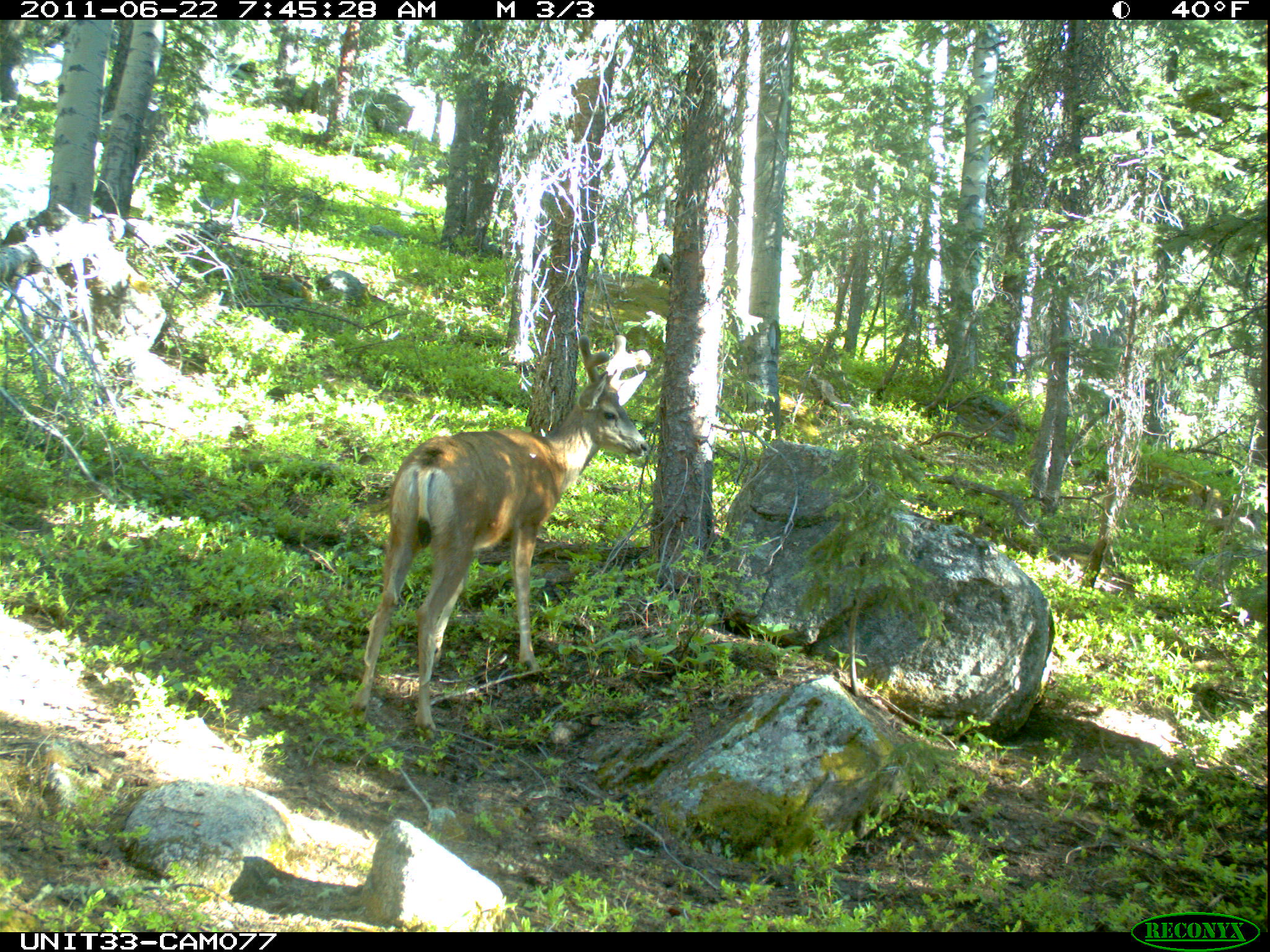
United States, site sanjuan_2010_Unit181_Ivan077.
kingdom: Animalia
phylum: Chordata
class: Mammalia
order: Artiodactyla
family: Cervidae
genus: Odocoileus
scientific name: Odocoileus hemionus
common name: mule deer